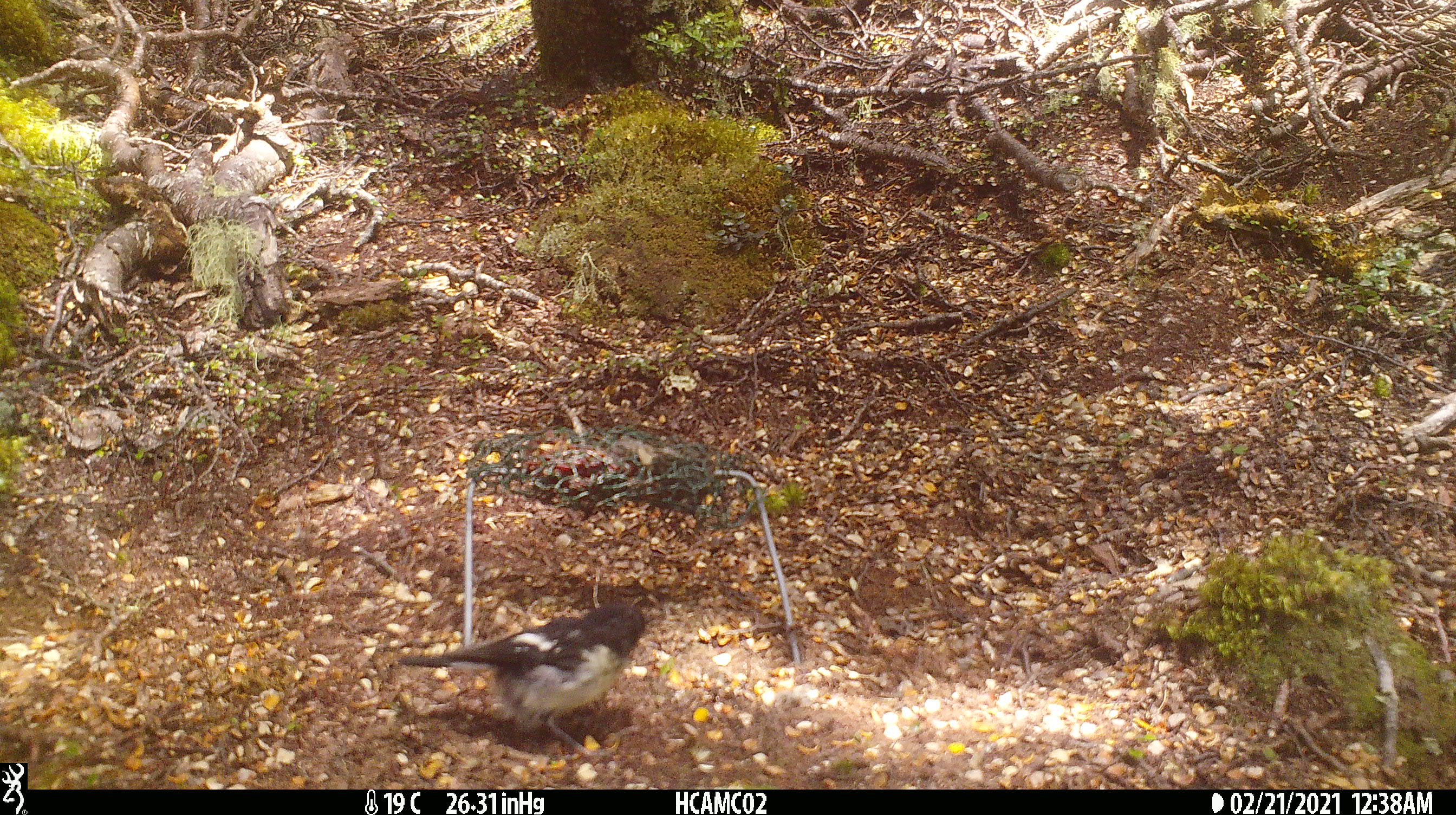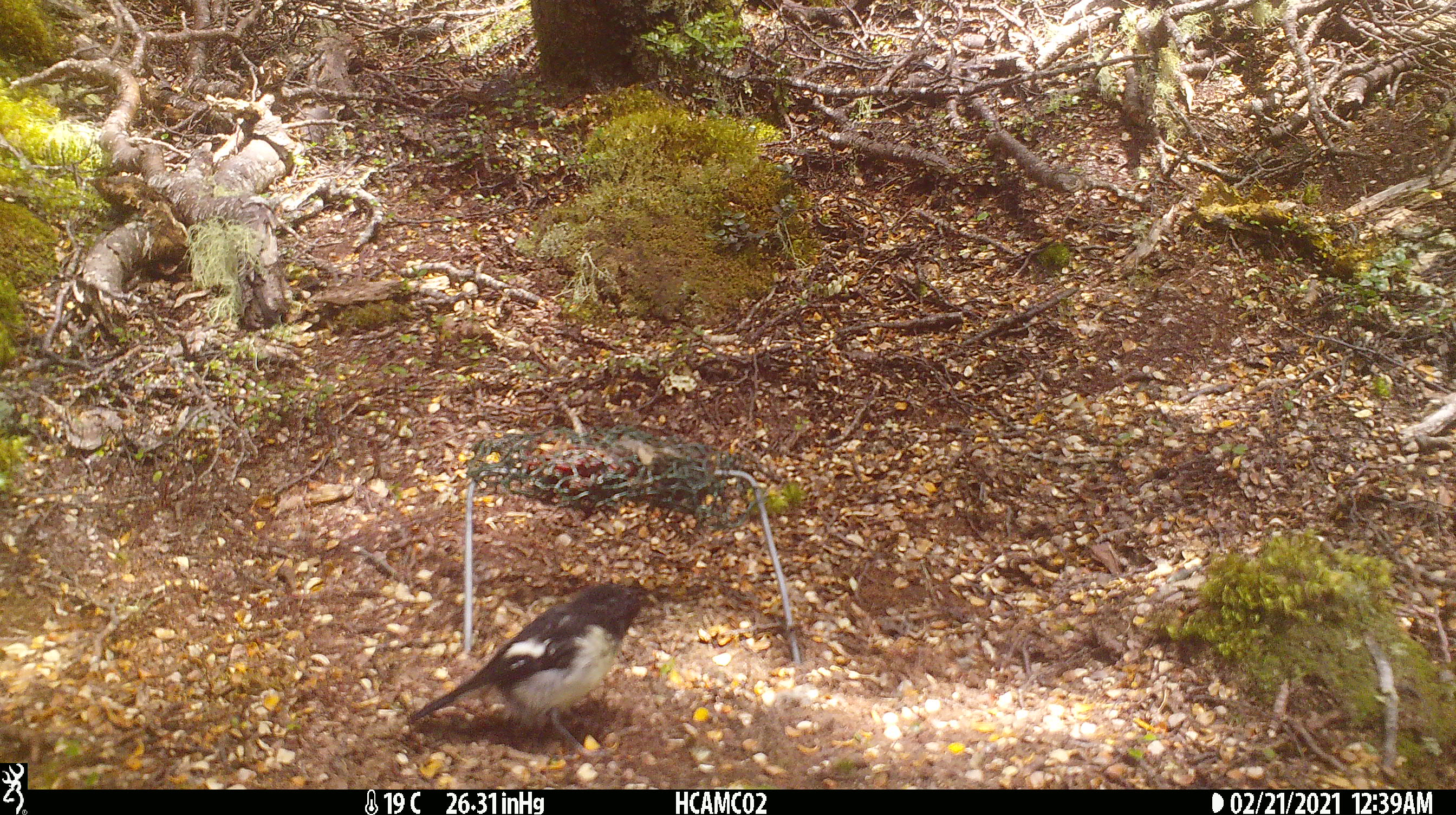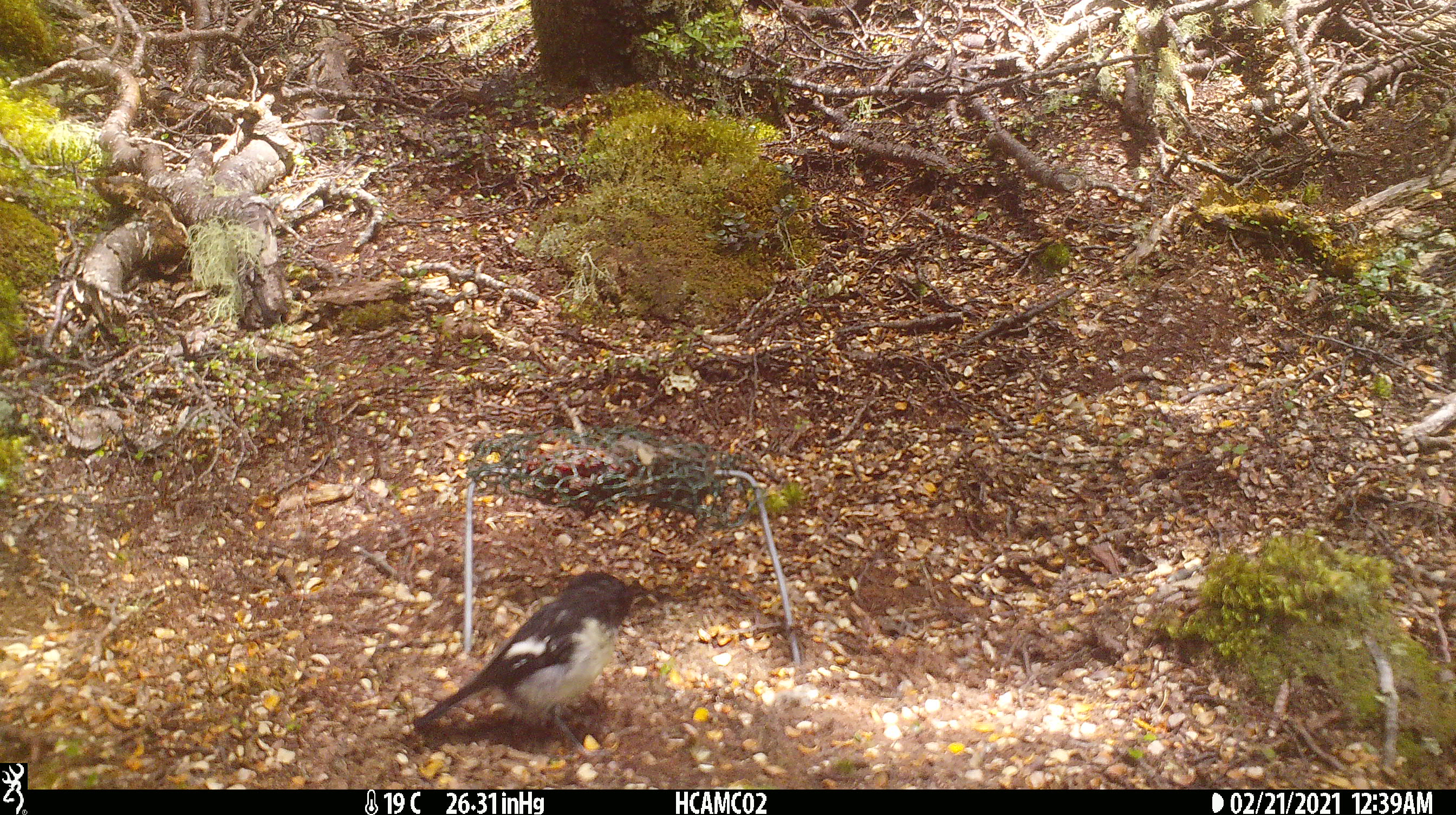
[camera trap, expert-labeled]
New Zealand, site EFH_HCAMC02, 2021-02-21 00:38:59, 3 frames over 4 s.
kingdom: Animalia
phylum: Chordata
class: Aves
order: Passeriformes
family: Petroicidae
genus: Petroica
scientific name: Petroica macrocephala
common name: tomtit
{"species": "tomtit (Petroica macrocephala)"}